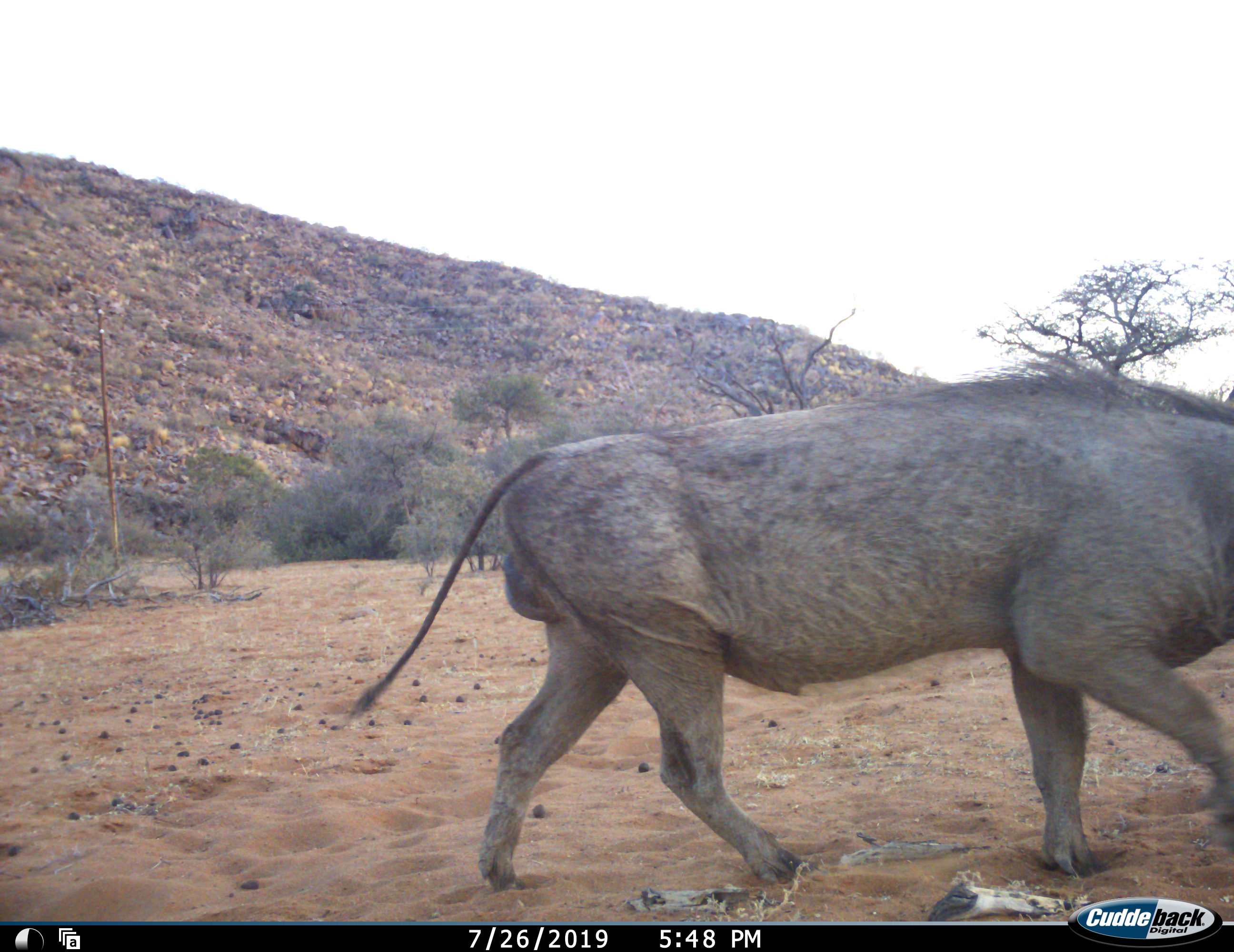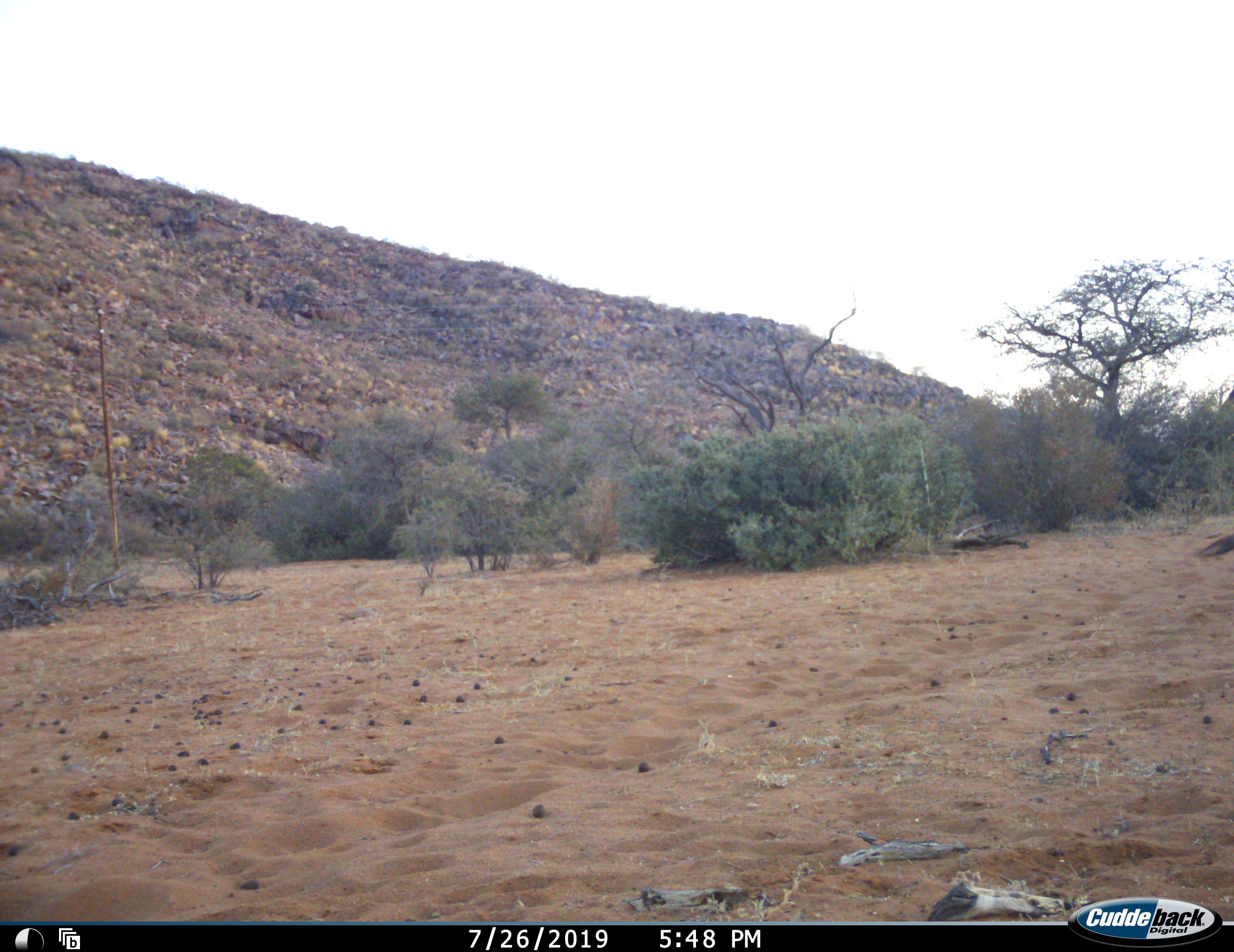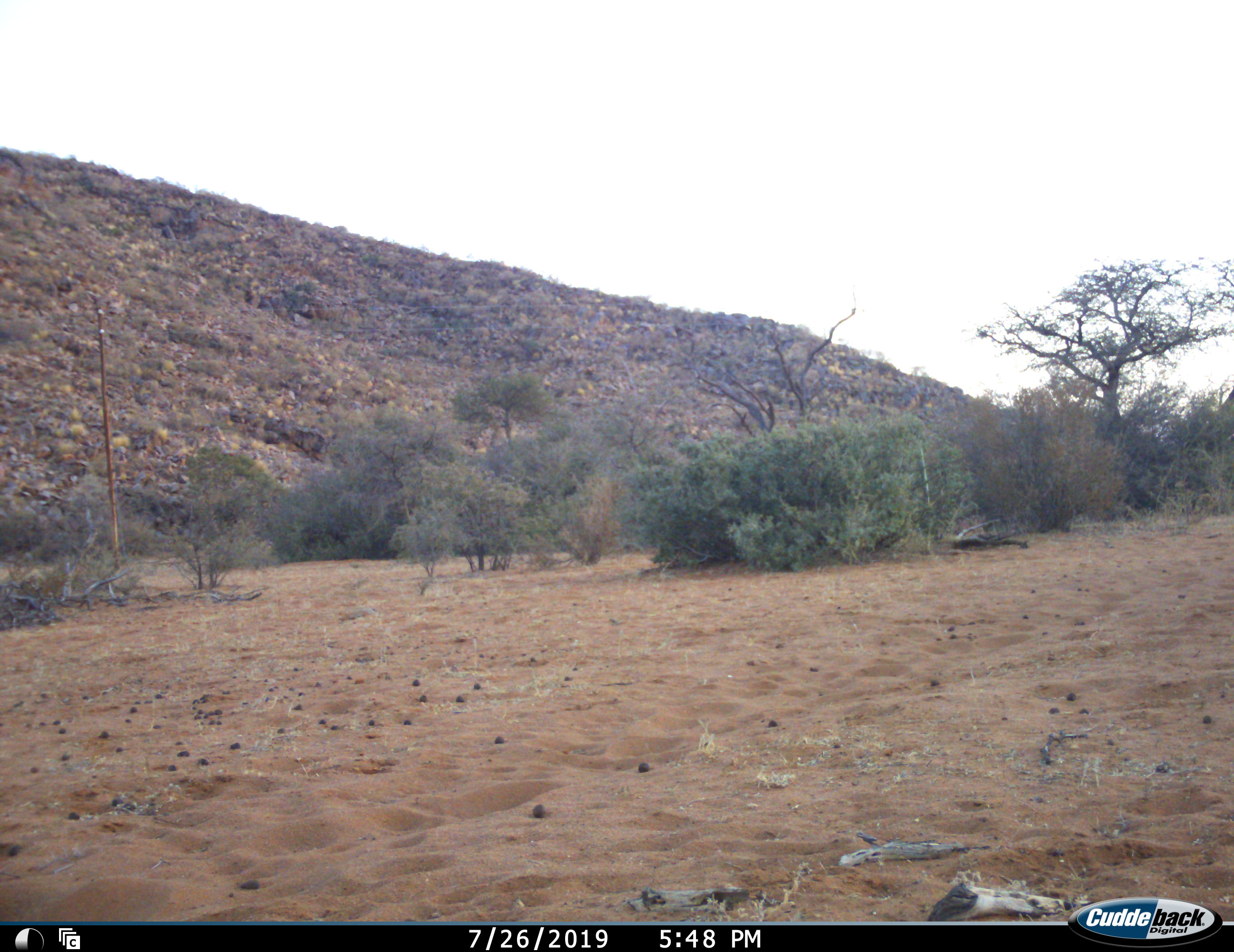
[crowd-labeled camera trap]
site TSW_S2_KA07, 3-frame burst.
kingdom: Animalia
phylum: Chordata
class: Mammalia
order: Artiodactyla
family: Suidae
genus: Phacochoerus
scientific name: Phacochoerus africanus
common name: warthog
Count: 1.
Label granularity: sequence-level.